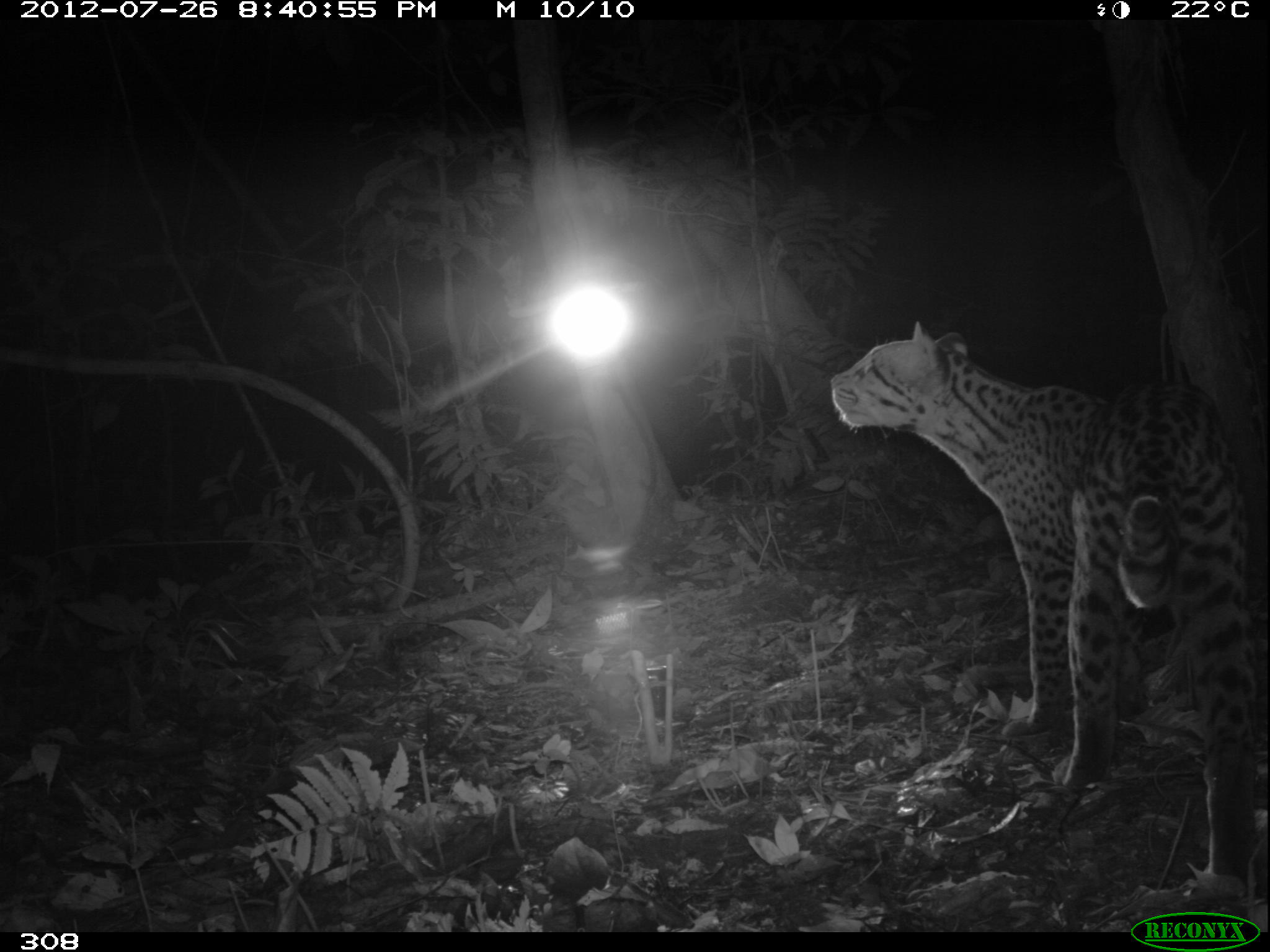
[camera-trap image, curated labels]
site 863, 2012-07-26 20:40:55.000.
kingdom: Animalia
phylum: Chordata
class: Mammalia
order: Carnivora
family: Felidae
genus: Leopardus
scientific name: Leopardus pardalis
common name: ocelot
Leopardus pardalis (ocelot).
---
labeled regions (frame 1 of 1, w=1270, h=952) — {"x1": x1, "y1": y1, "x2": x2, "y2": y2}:
leopardus pardalis: {"x1": 831, "y1": 323, "x2": 1256, "y2": 904}